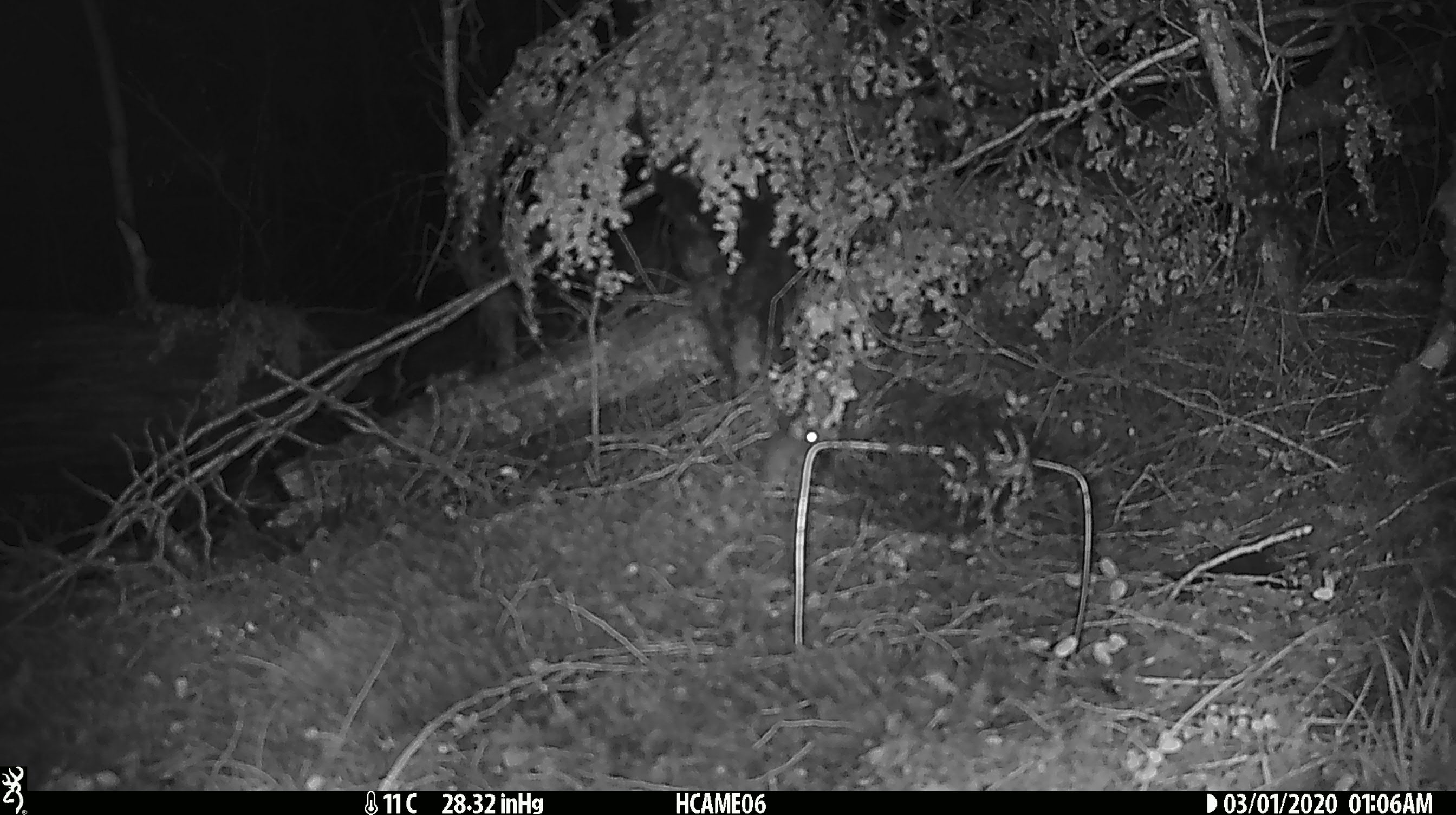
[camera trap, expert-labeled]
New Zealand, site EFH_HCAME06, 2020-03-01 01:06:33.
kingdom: Animalia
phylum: Chordata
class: Mammalia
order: Rodentia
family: Muridae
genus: Mus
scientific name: Mus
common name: mouse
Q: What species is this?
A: Mouse (Mus).